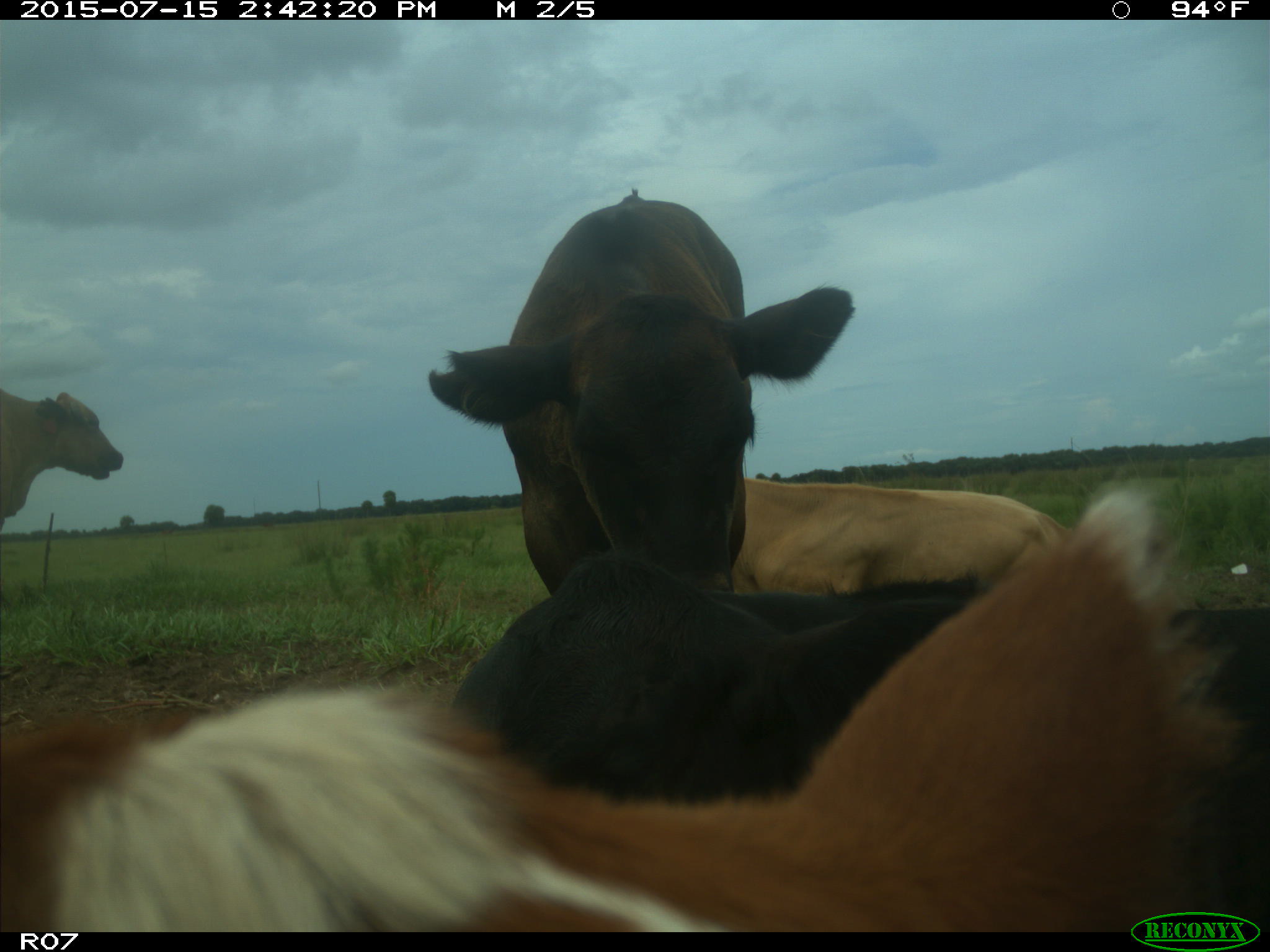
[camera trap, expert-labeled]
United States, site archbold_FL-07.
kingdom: Animalia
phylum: Chordata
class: Mammalia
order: Artiodactyla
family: Bovidae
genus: Bos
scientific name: Bos taurus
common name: domestic cow